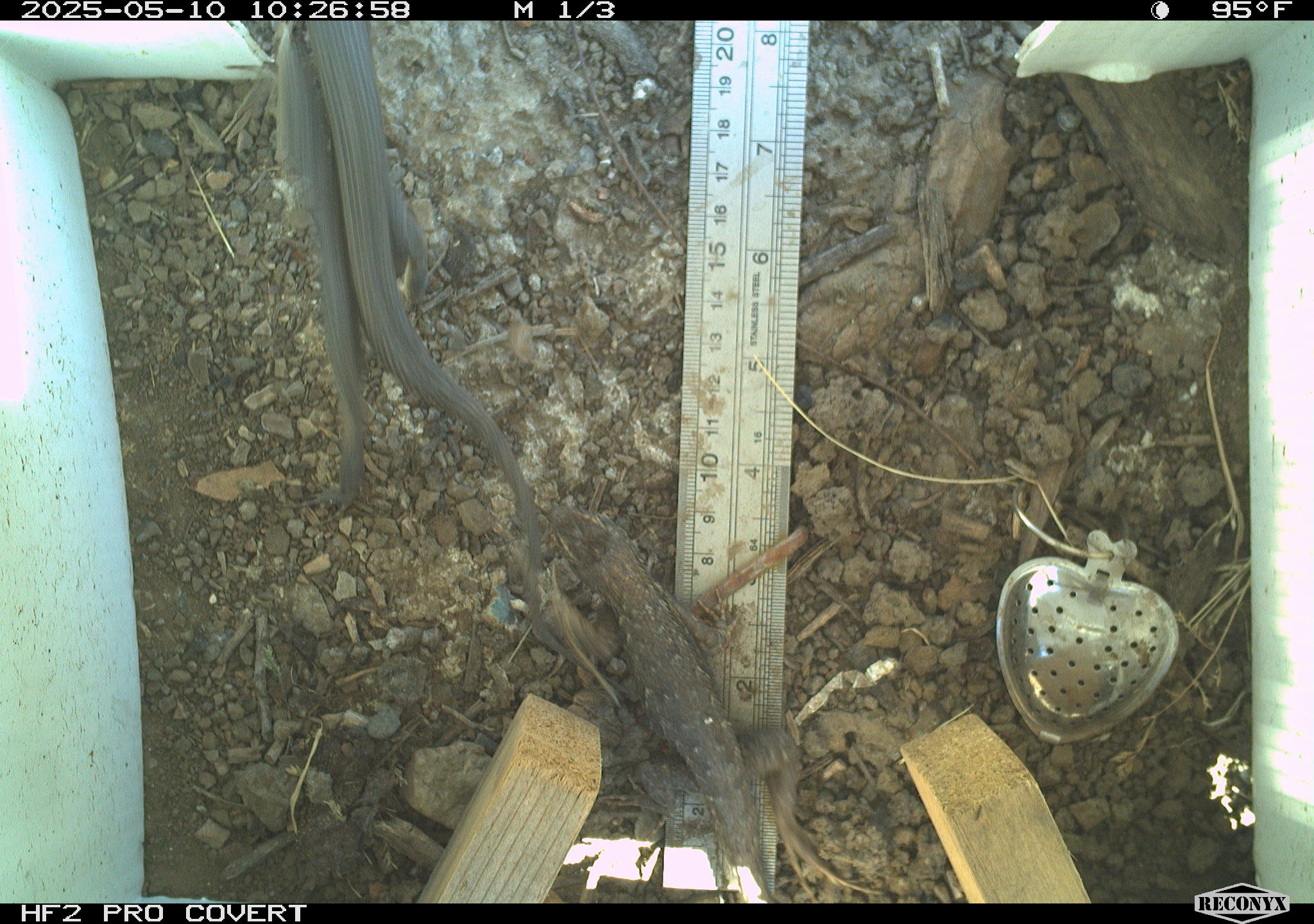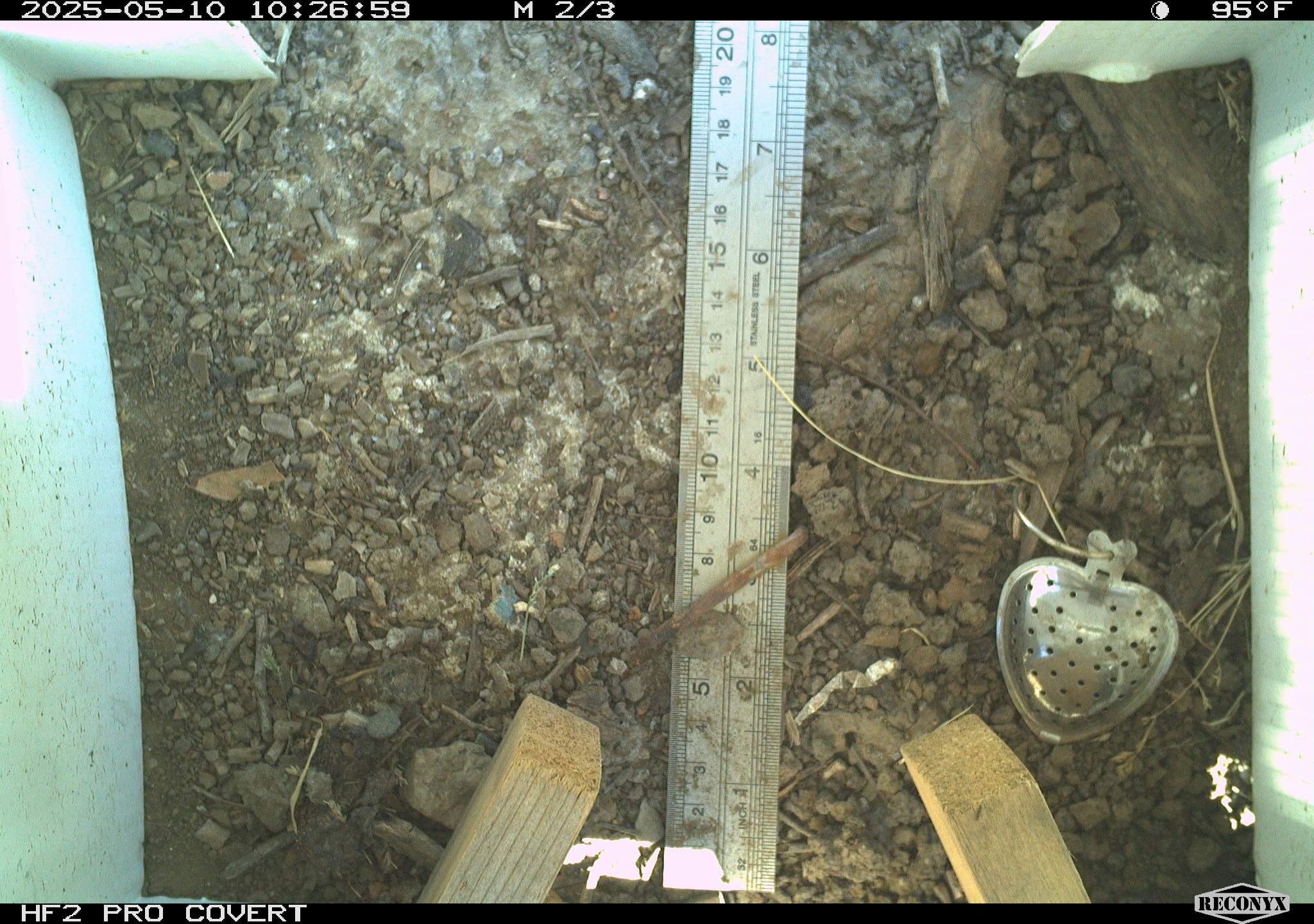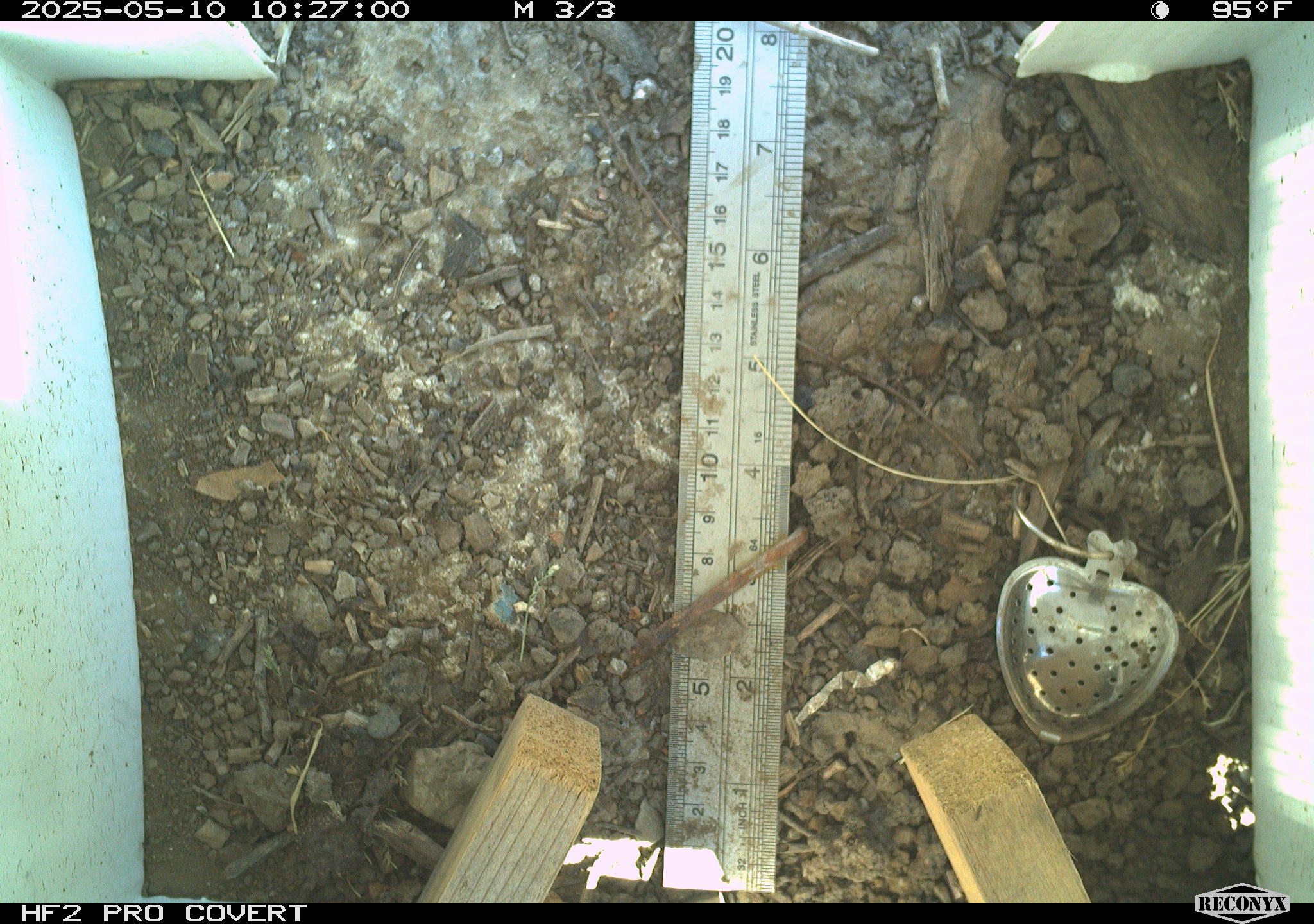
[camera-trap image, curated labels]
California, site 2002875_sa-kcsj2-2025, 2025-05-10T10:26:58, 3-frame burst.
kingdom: Animalia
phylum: Chordata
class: Reptilia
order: Squamata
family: Phrynosomatidae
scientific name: Phrynosomatidae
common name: north american spiny lizards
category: sceloporus/uta species